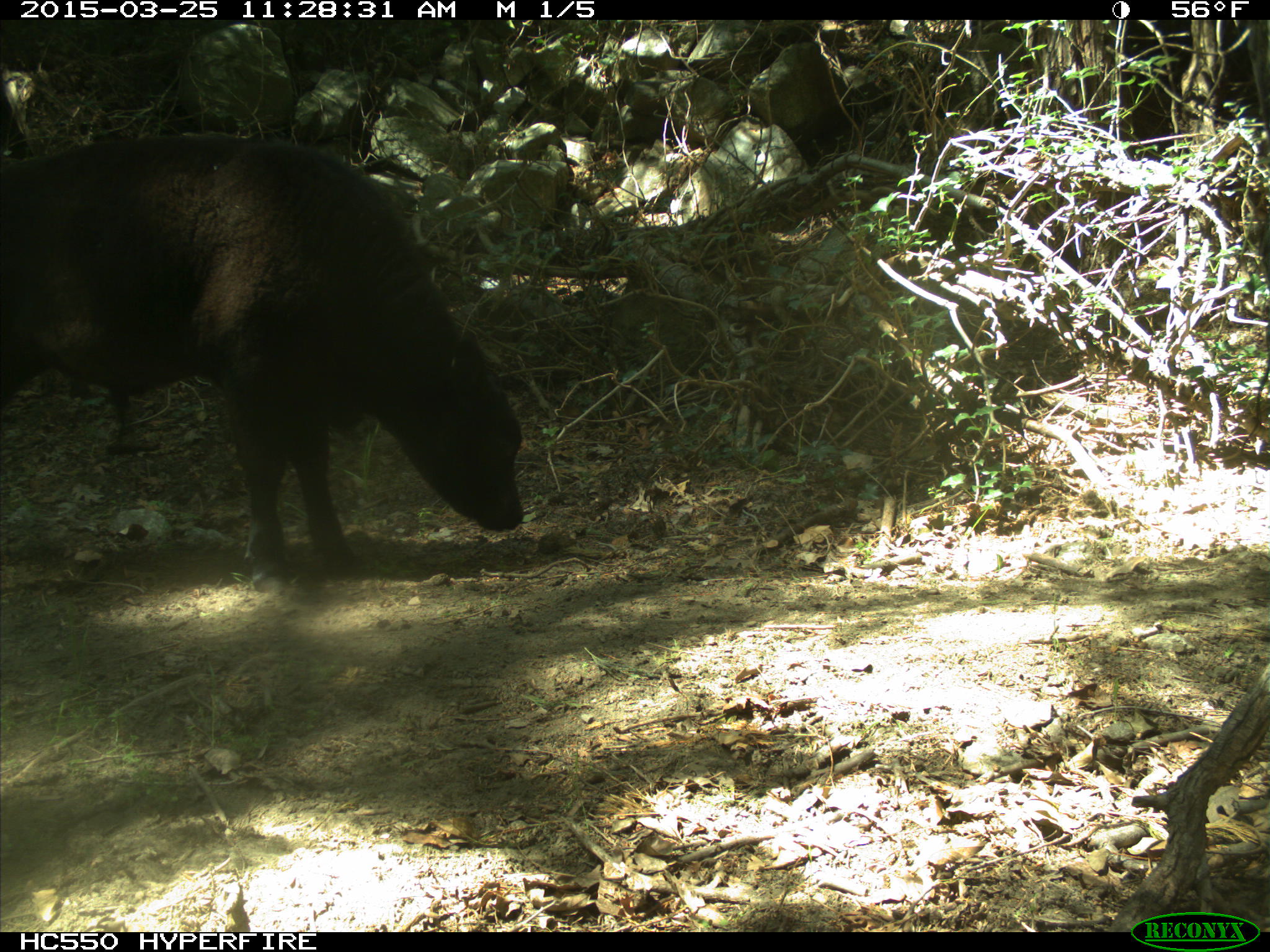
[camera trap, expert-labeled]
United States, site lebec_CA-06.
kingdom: Animalia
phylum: Chordata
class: Mammalia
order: Artiodactyla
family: Bovidae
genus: Bos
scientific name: Bos taurus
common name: domestic cow